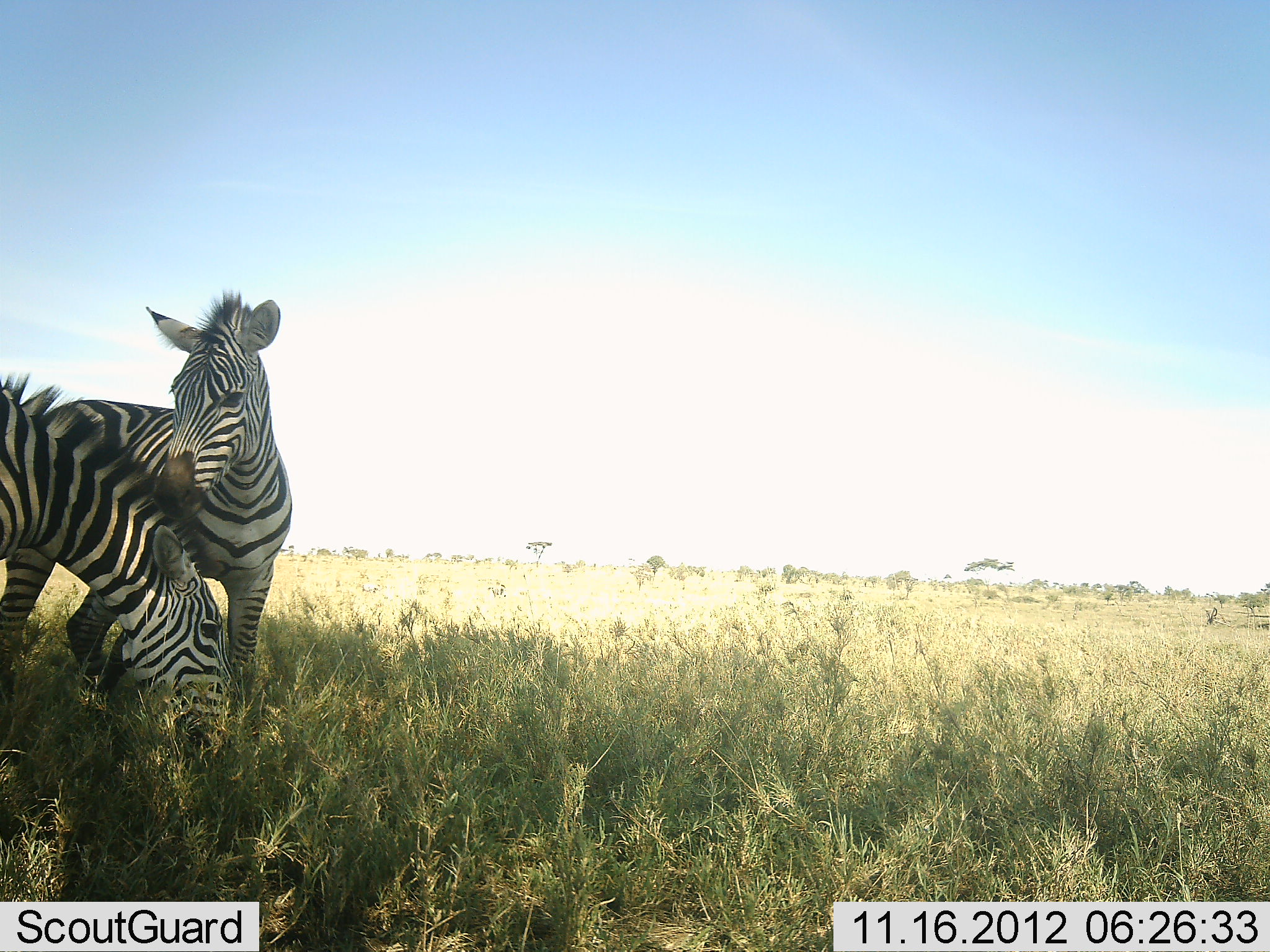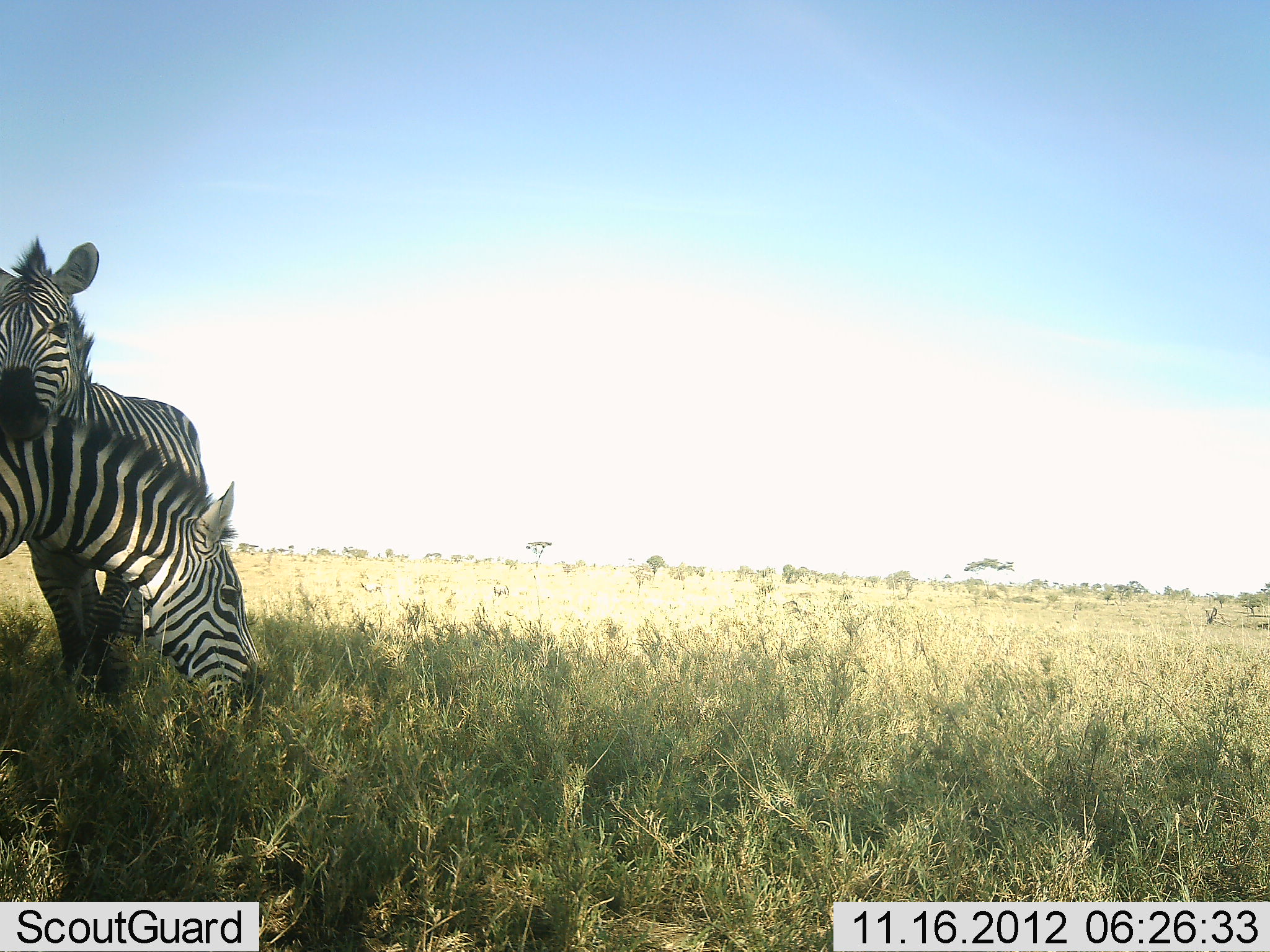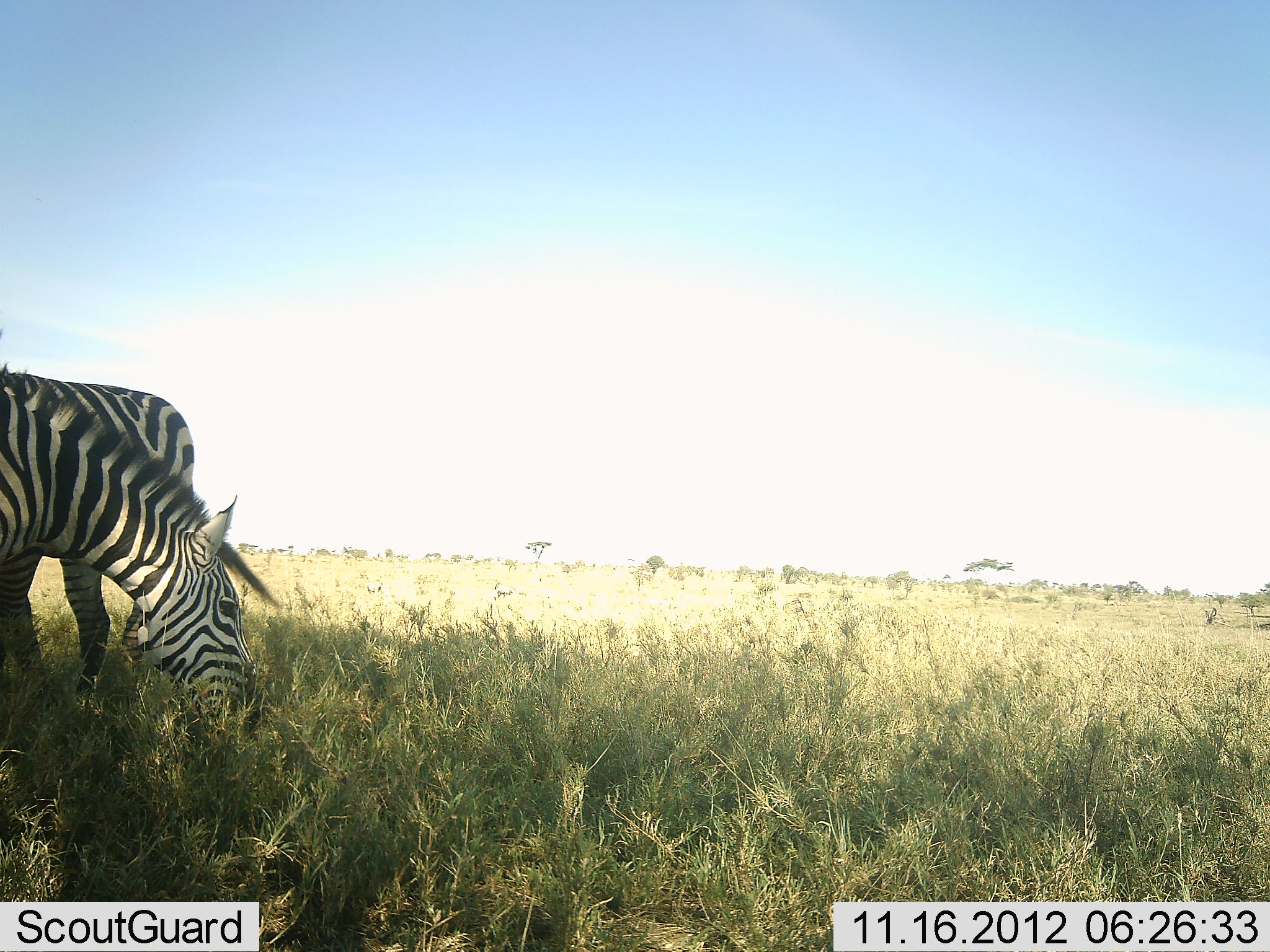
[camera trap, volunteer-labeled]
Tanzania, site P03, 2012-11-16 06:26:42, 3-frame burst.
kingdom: Animalia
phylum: Chordata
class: Mammalia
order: Perissodactyla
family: Equidae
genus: Equus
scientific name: Equus quagga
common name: plains zebra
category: zebra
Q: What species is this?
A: Zebra (plains zebra) (Equus quagga).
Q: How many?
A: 2.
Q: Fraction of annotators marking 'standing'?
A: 50%.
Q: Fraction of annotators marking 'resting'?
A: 0%.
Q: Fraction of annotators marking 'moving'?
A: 30%.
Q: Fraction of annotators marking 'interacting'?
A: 40%.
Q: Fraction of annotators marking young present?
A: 10%.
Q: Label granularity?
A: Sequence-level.